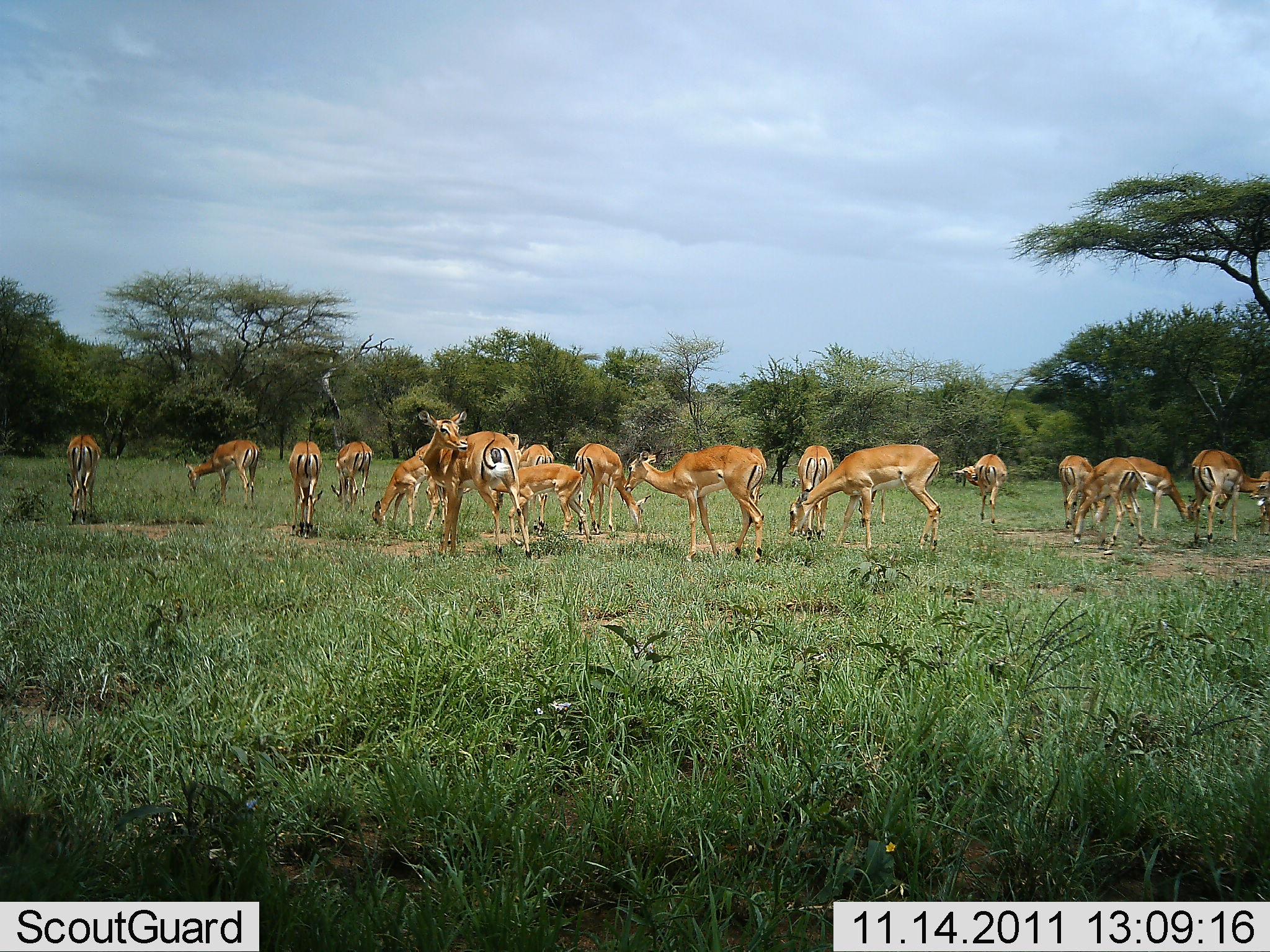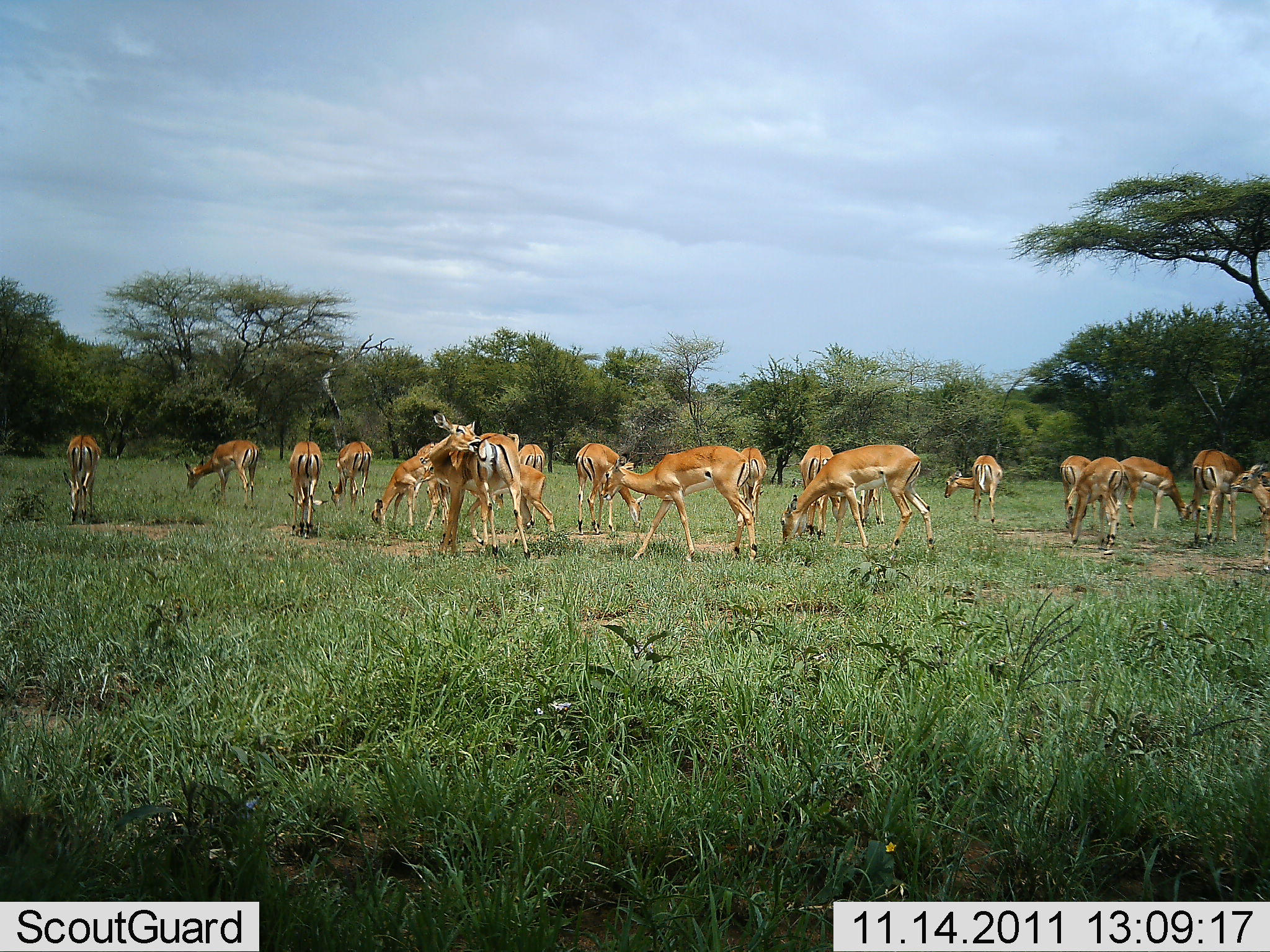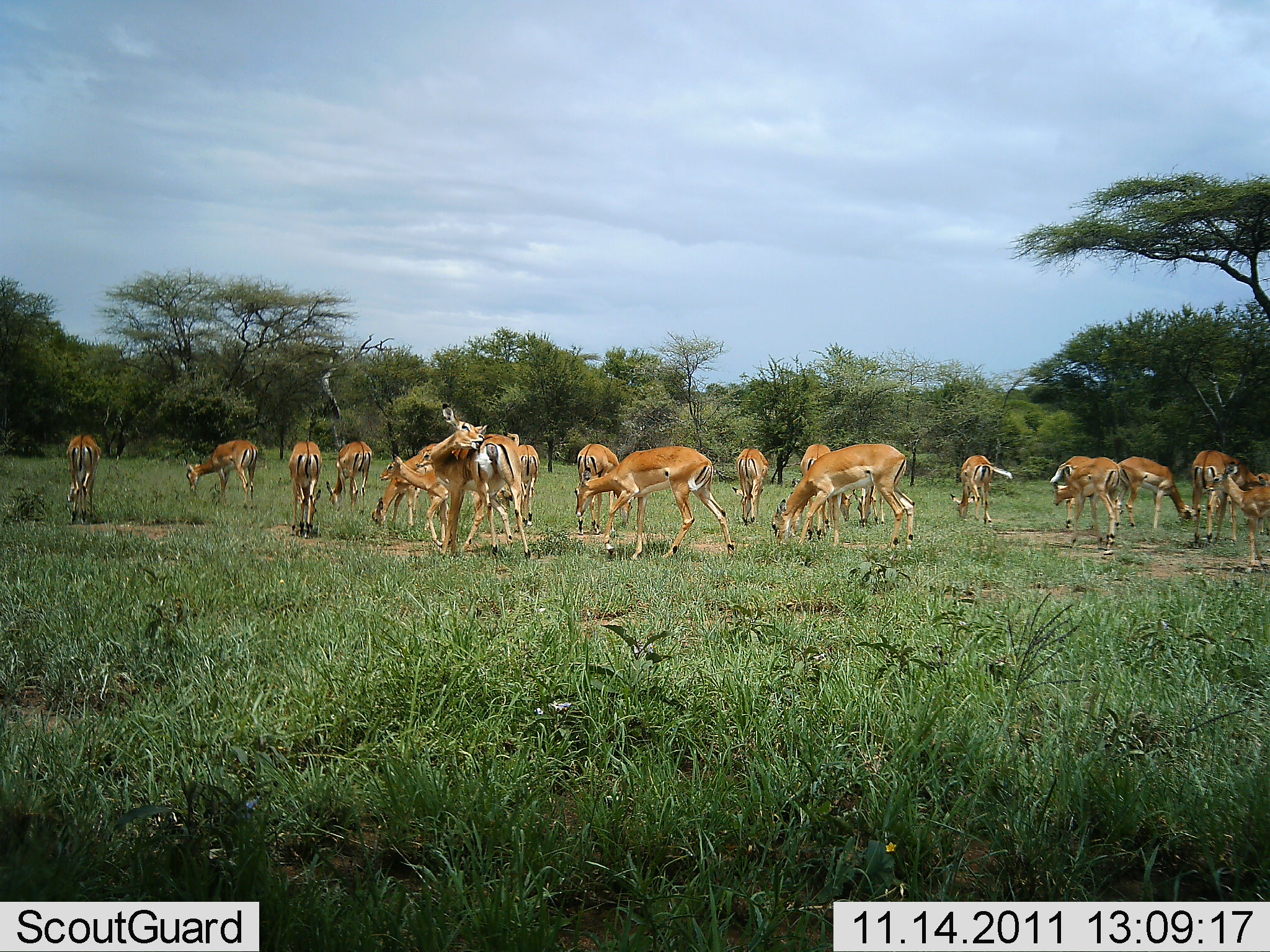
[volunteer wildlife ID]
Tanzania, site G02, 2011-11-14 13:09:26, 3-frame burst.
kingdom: Animalia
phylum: Chordata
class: Mammalia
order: Artiodactyla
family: Bovidae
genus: Nanger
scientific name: Nanger granti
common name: grant's gazelle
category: gazellegrants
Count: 11-50.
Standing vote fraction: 64%.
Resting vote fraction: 7%.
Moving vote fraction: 29%.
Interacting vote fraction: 14%.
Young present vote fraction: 0%.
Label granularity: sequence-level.